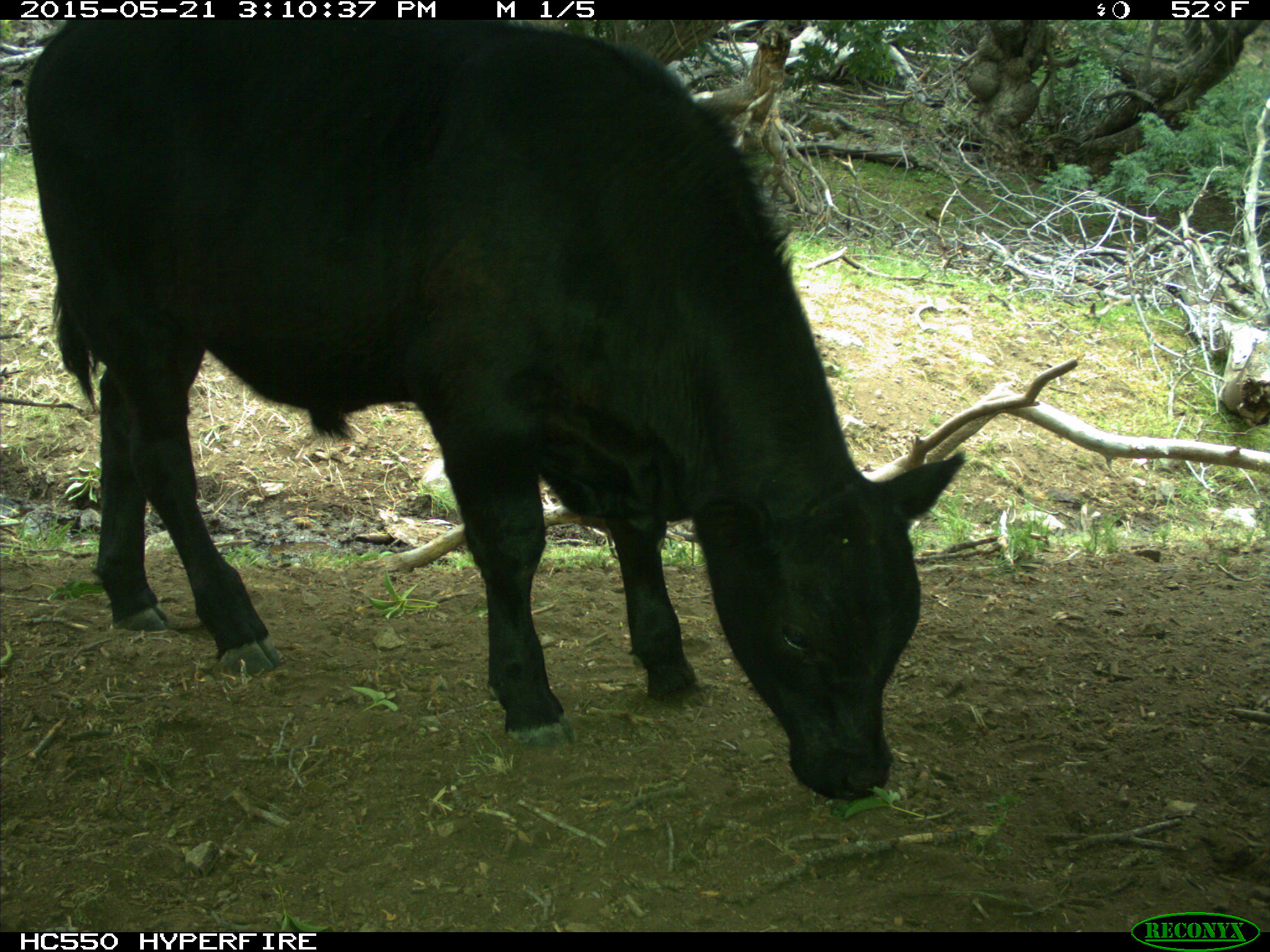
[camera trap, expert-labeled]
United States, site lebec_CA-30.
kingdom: Animalia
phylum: Chordata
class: Mammalia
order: Artiodactyla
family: Bovidae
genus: Bos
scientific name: Bos taurus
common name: domestic cow